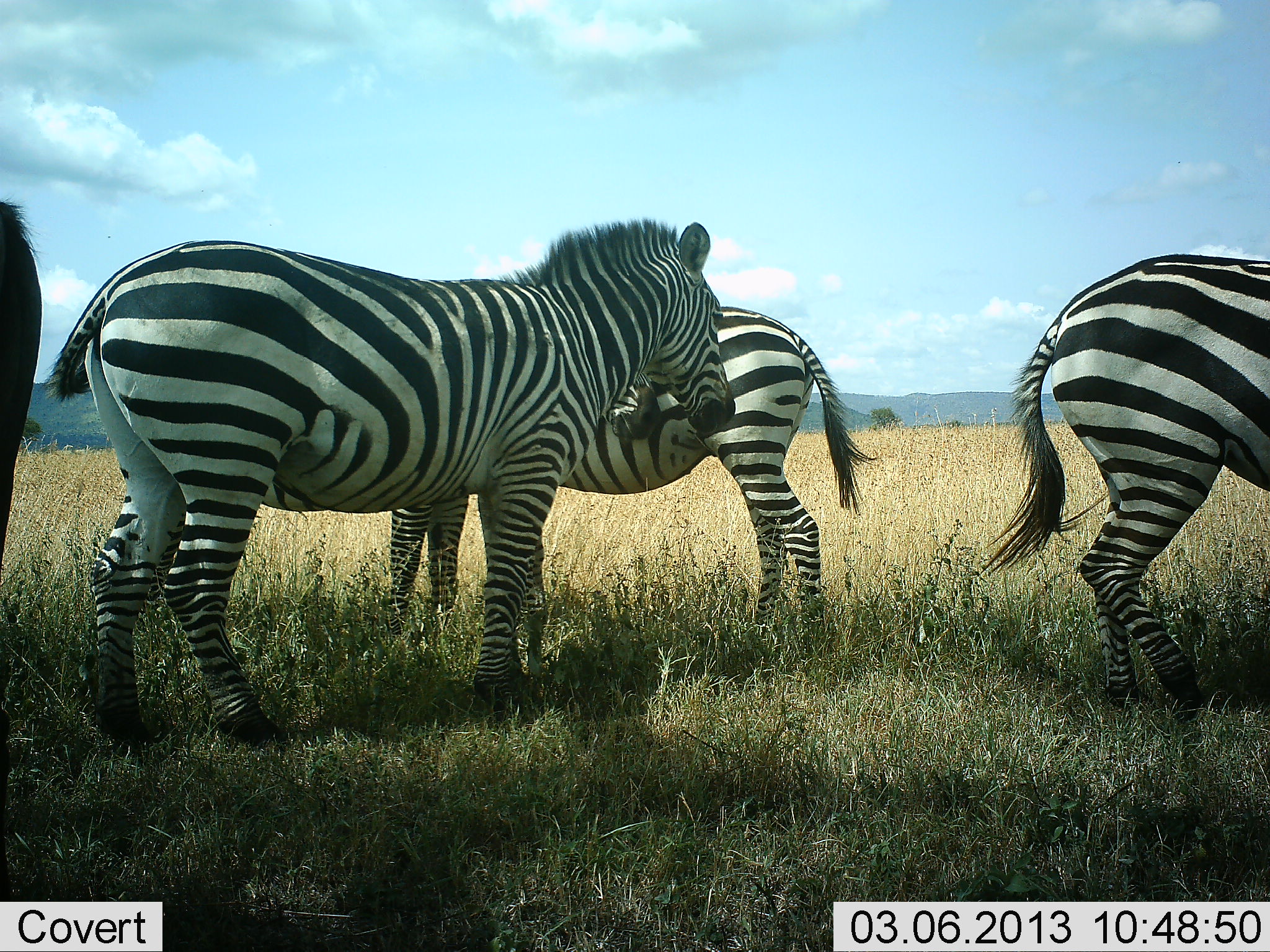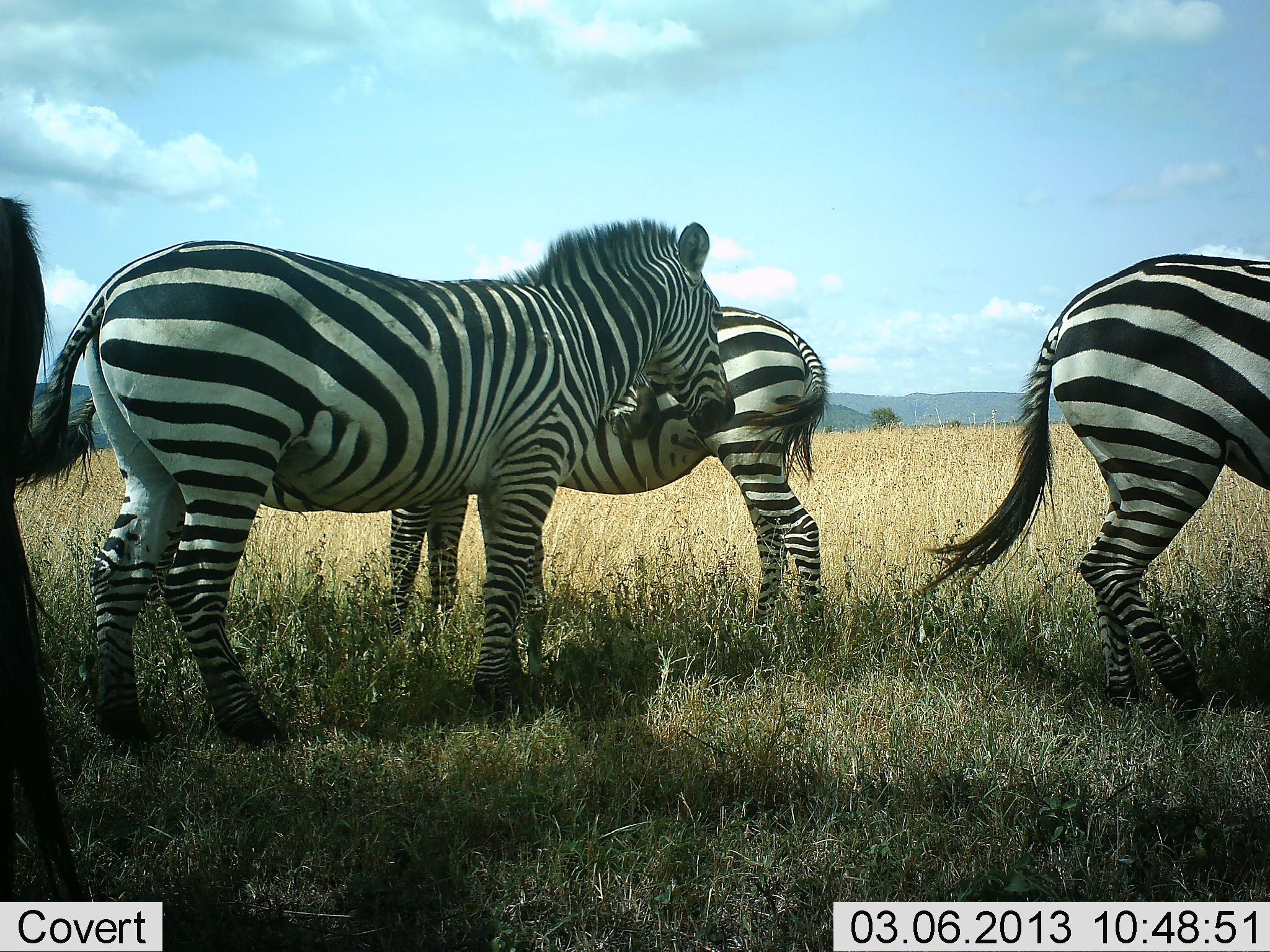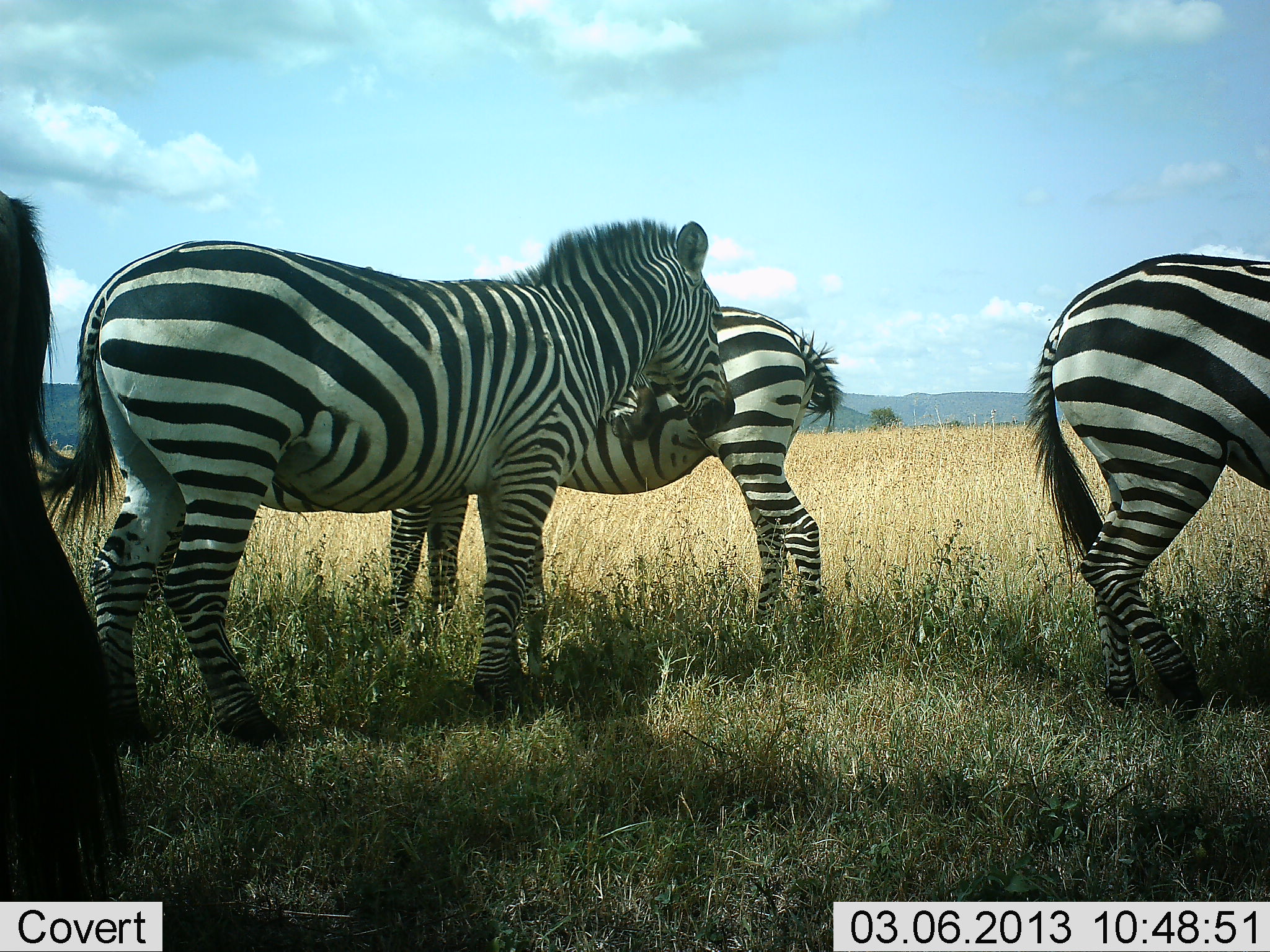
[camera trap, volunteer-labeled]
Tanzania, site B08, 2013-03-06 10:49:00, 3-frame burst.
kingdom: Animalia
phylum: Chordata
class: Mammalia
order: Perissodactyla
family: Equidae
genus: Equus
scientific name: Equus quagga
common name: plains zebra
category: zebra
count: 4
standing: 85%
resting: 15%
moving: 7%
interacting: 4%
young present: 0%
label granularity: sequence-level